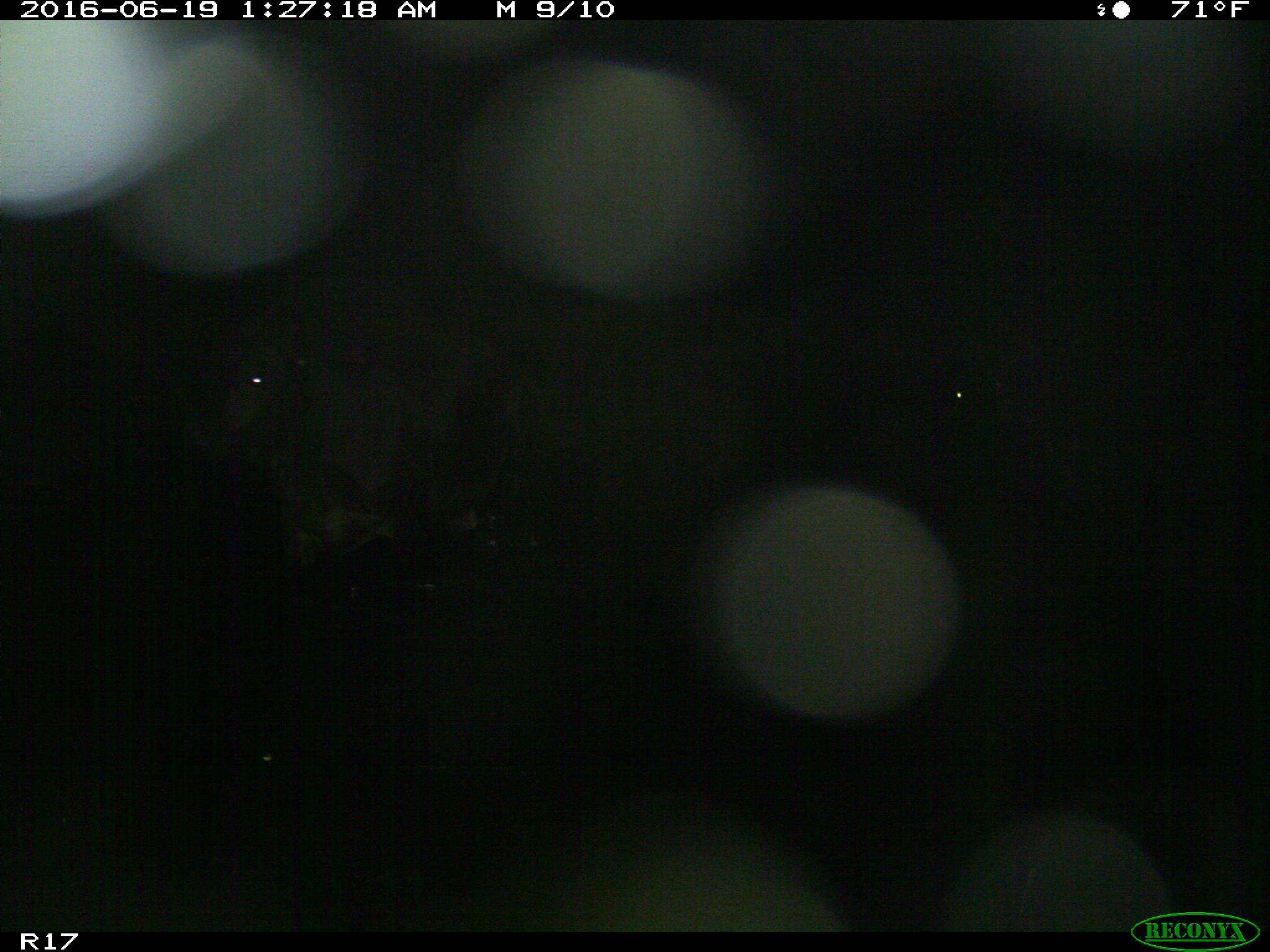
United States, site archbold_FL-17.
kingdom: Animalia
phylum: Chordata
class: Mammalia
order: Artiodactyla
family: Bovidae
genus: Bos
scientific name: Bos taurus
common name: domestic cow